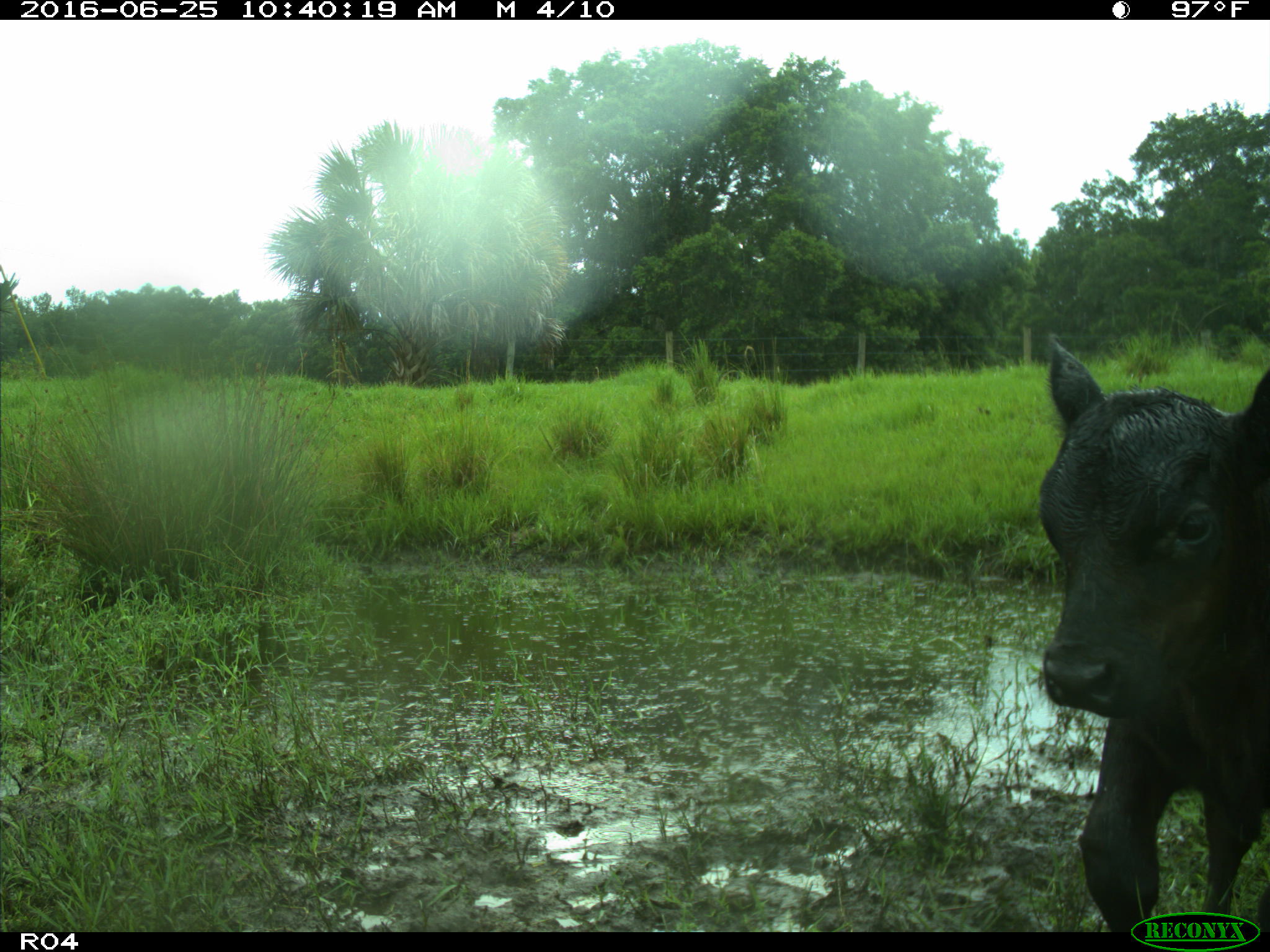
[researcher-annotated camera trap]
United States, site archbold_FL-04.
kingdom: Animalia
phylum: Chordata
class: Mammalia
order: Artiodactyla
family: Bovidae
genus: Bos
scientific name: Bos taurus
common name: domestic cow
Bos taurus (domestic cow).